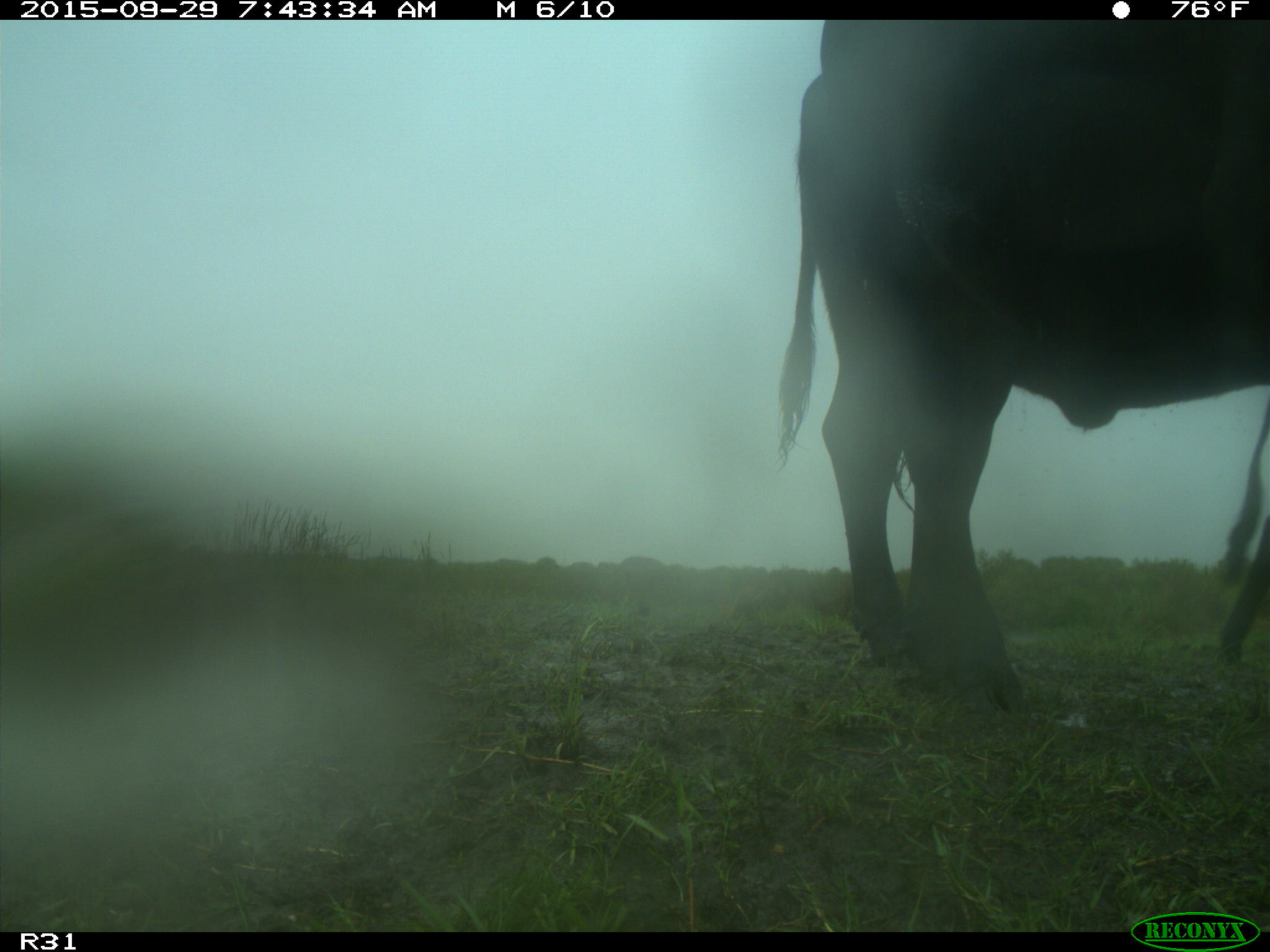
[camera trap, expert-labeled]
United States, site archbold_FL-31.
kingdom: Animalia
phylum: Chordata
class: Mammalia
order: Artiodactyla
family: Bovidae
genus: Bos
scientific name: Bos taurus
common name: domestic cow